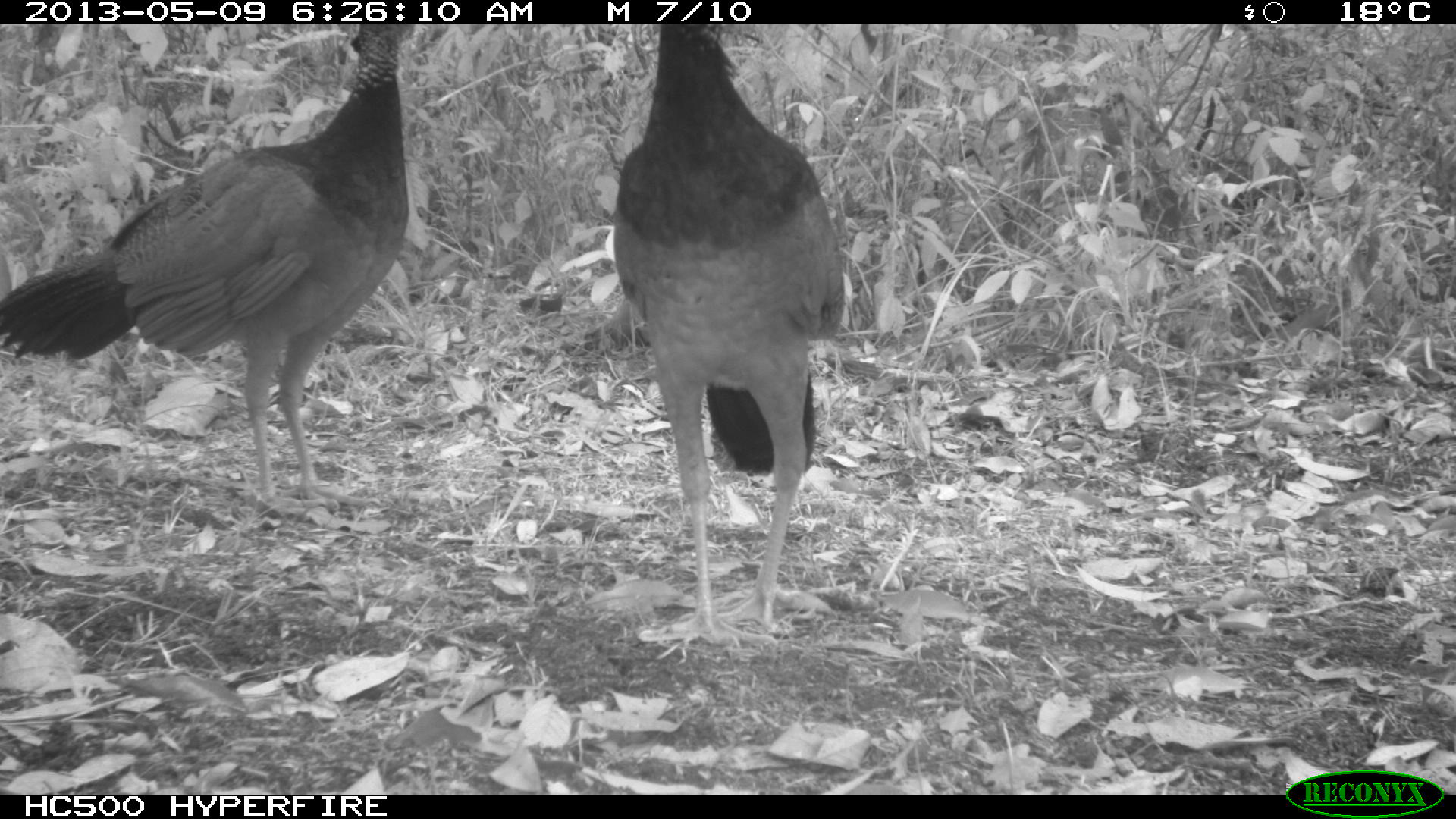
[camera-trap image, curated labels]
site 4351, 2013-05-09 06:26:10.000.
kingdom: Animalia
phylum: Chordata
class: Aves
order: Galliformes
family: Cracidae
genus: Crax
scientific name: Crax rubra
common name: great curassow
Crax rubra (great curassow), count 3.